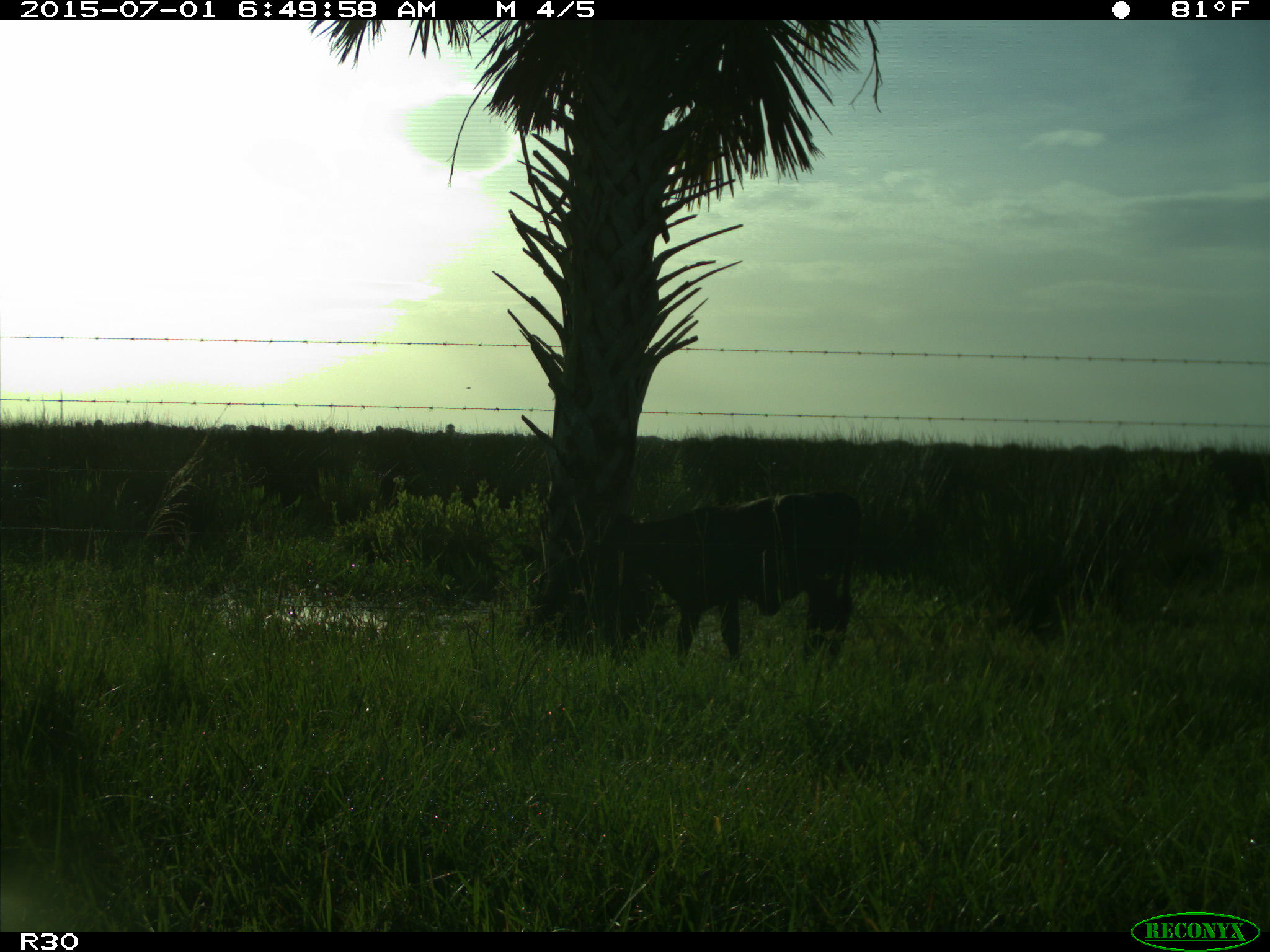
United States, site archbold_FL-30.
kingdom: Animalia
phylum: Chordata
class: Mammalia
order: Artiodactyla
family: Bovidae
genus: Bos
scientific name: Bos taurus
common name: domestic cow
Bos taurus (domestic cow).